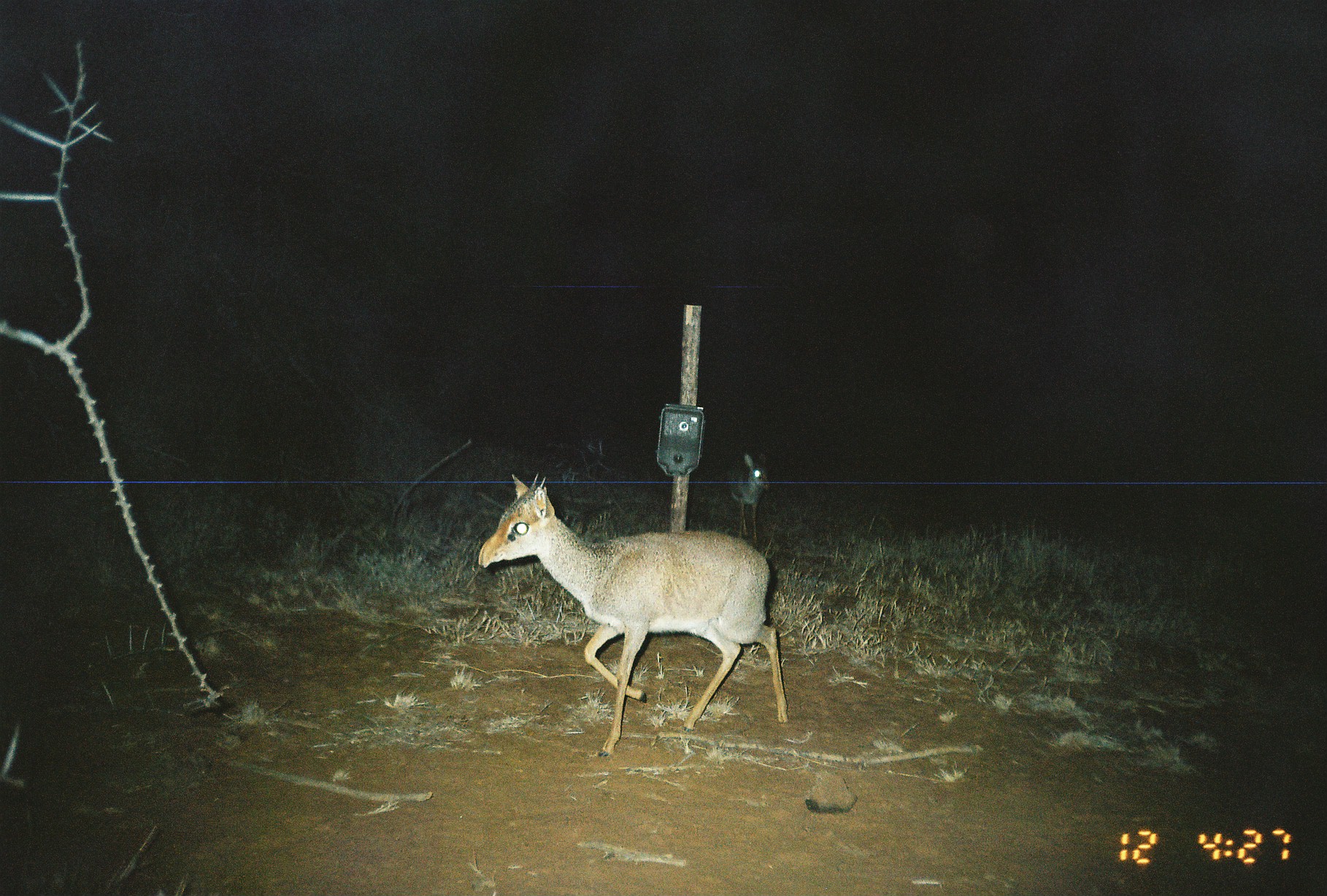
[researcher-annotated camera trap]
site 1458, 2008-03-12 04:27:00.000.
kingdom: Animalia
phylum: Chordata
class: Mammalia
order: Artiodactyla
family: Bovidae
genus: Madoqua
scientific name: Madoqua guentheri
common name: günther's dik-dik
Madoqua guentheri (günther's dik-dik), count 1.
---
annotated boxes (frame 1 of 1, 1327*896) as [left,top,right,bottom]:
madoqua guentheri: [473,471,788,758]; [725,451,772,544]